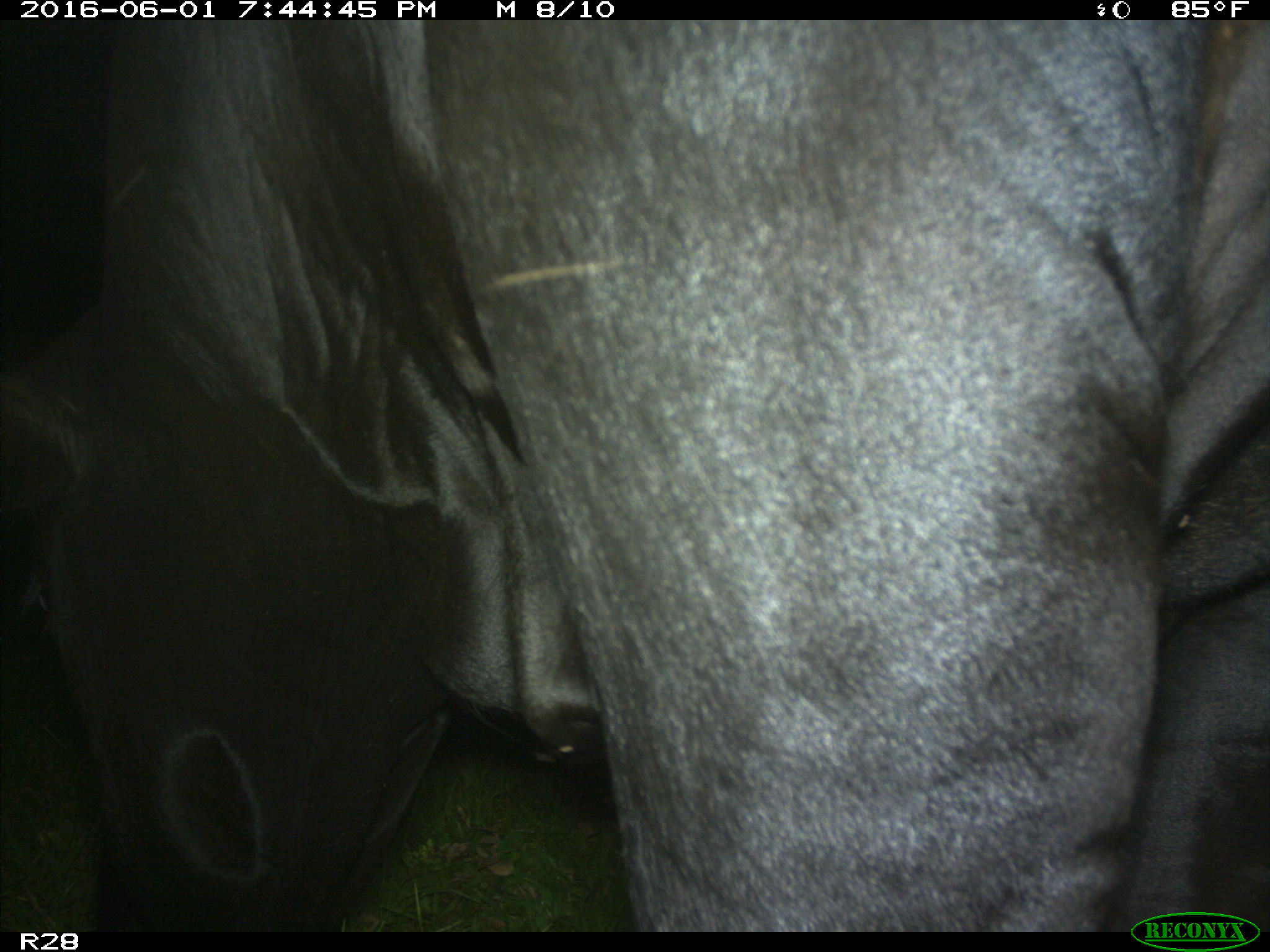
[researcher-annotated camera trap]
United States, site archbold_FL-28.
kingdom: Animalia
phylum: Chordata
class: Mammalia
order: Artiodactyla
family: Bovidae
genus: Bos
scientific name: Bos taurus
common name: domestic cow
Bos taurus (domestic cow).